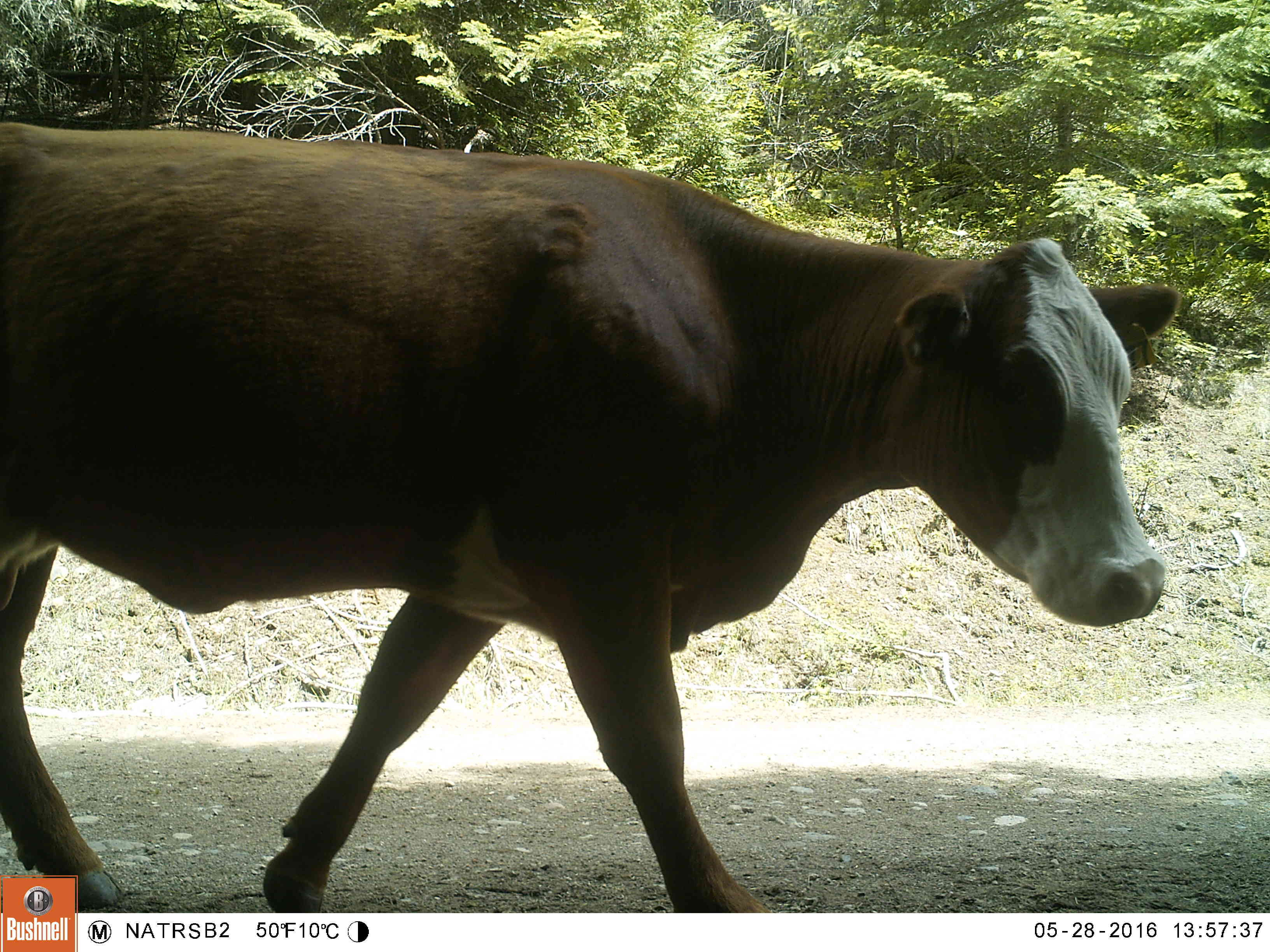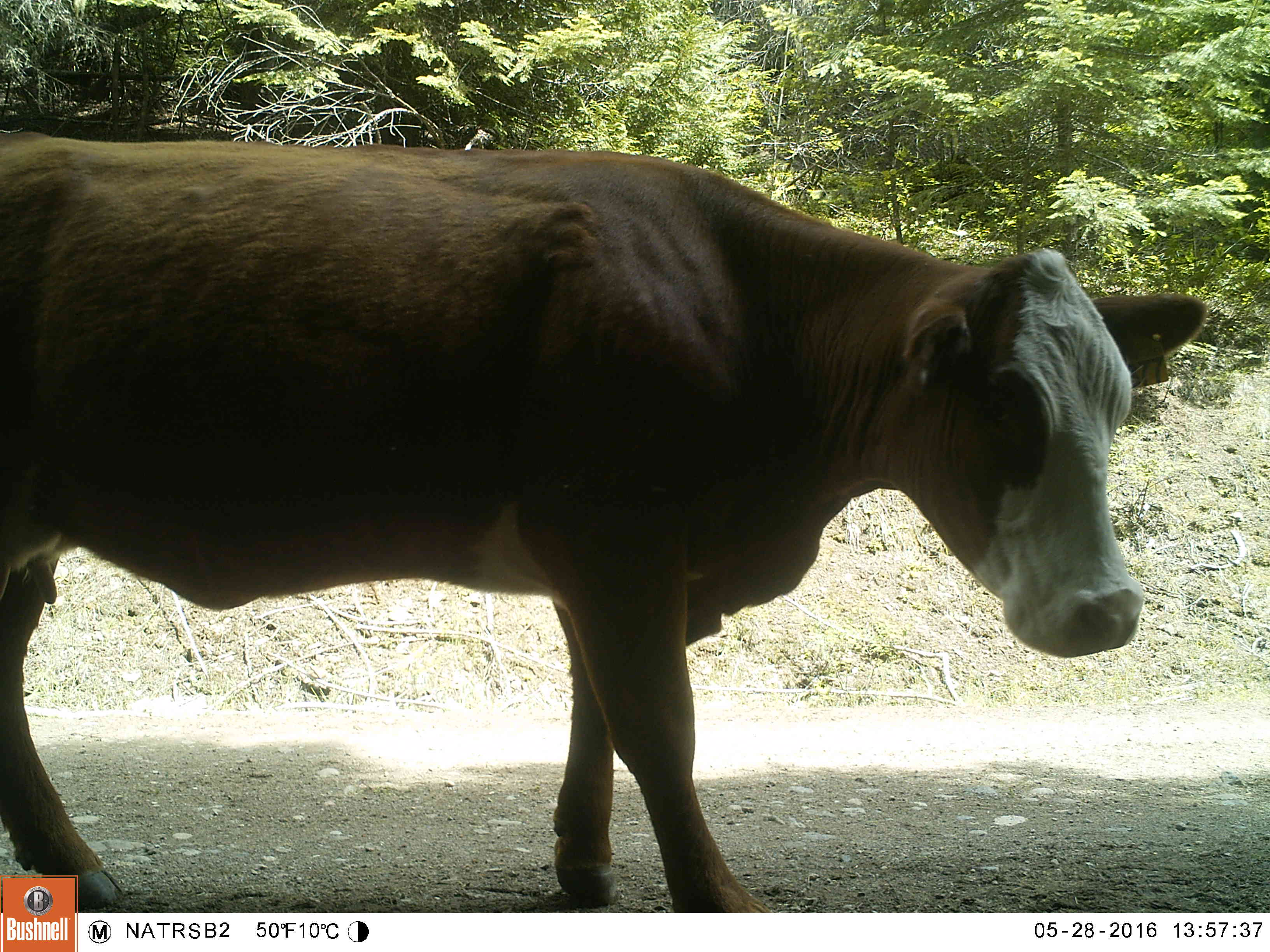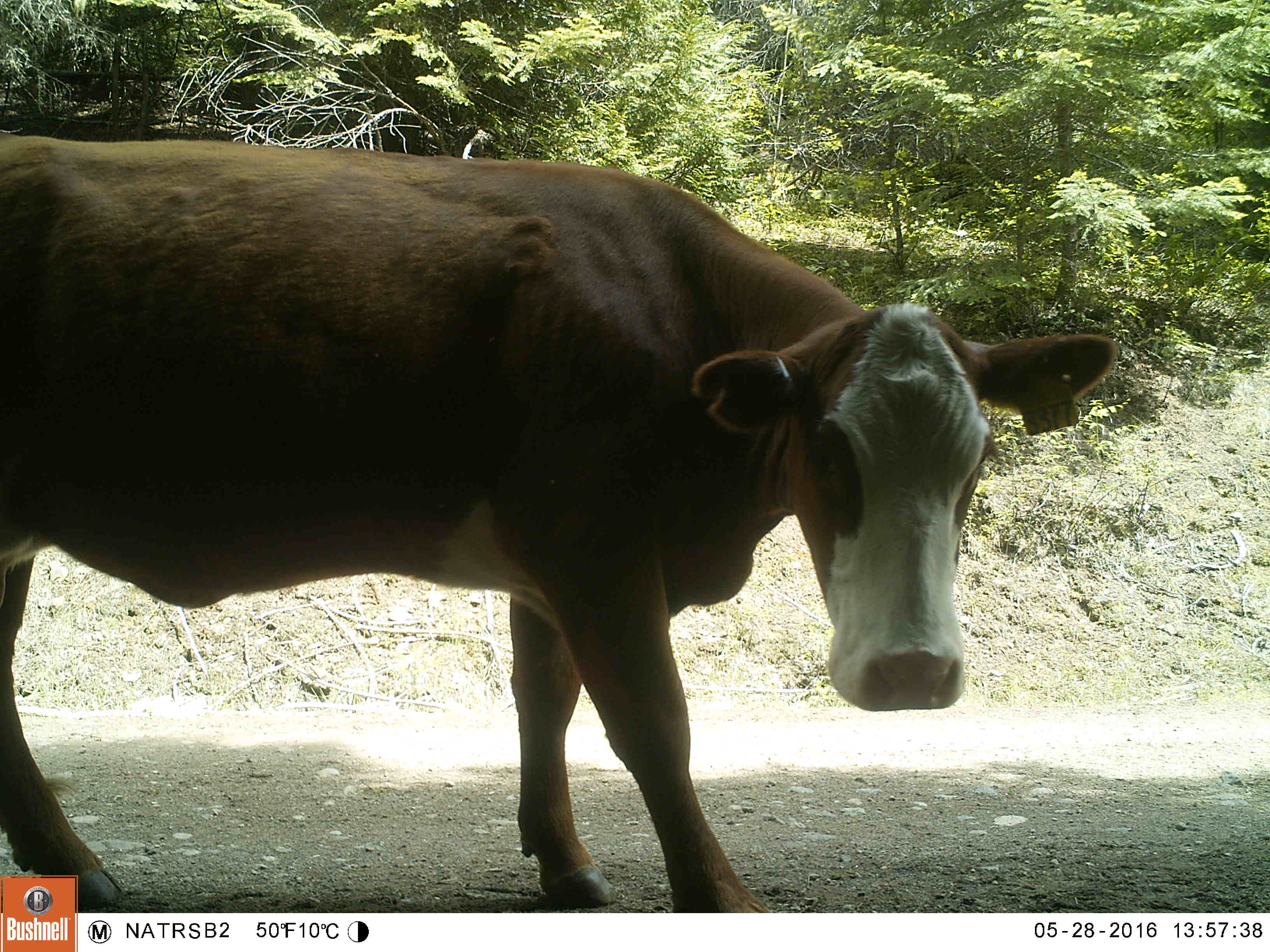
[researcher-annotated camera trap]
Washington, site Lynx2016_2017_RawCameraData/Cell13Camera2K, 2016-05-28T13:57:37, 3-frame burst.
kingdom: Animalia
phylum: Chordata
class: Mammalia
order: Artiodactyla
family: Bovidae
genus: Bos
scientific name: Bos taurus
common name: domestic cattle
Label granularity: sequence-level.